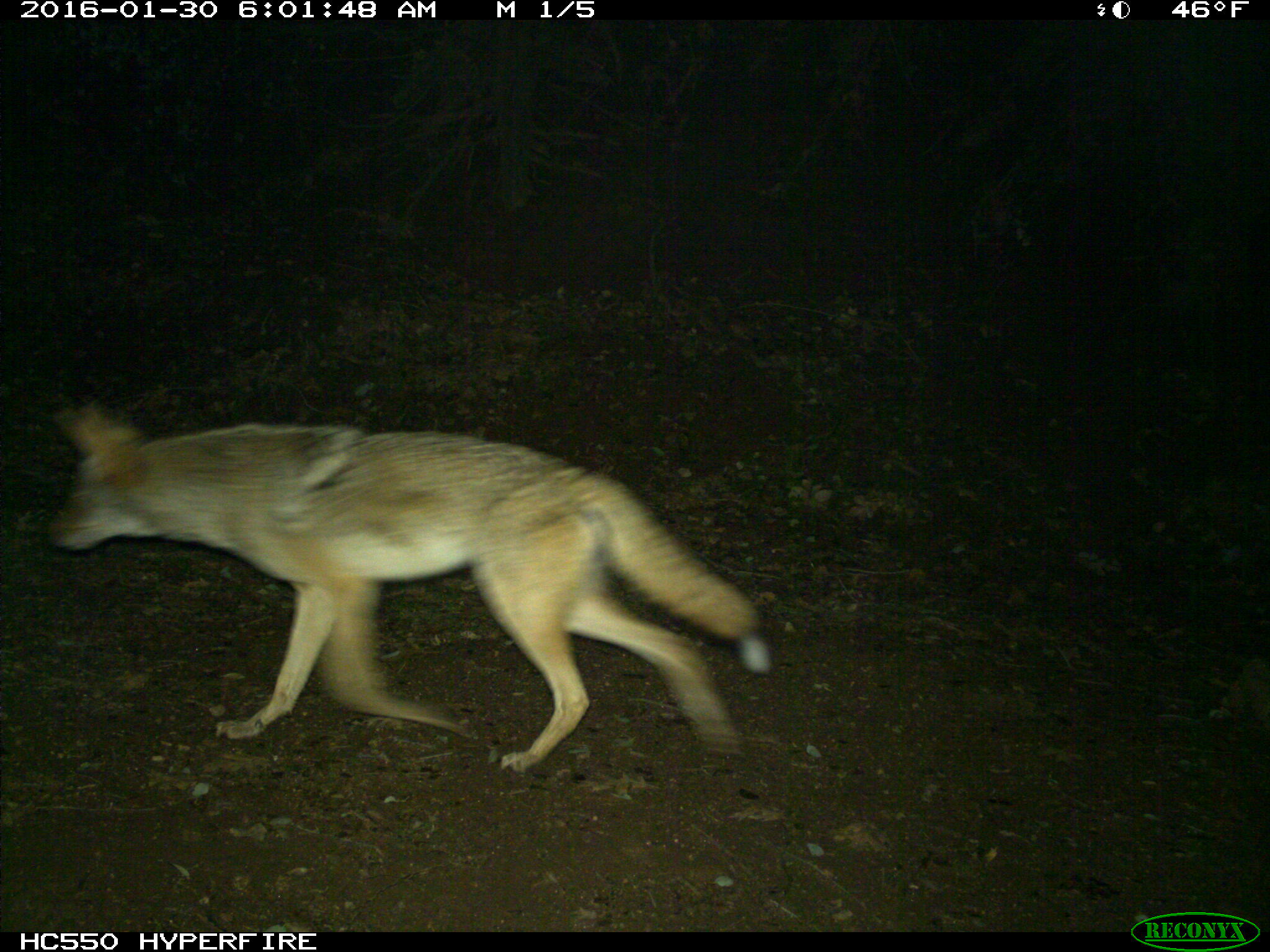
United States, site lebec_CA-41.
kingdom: Animalia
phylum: Chordata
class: Mammalia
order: Carnivora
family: Canidae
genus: Canis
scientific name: Canis latrans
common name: coyote